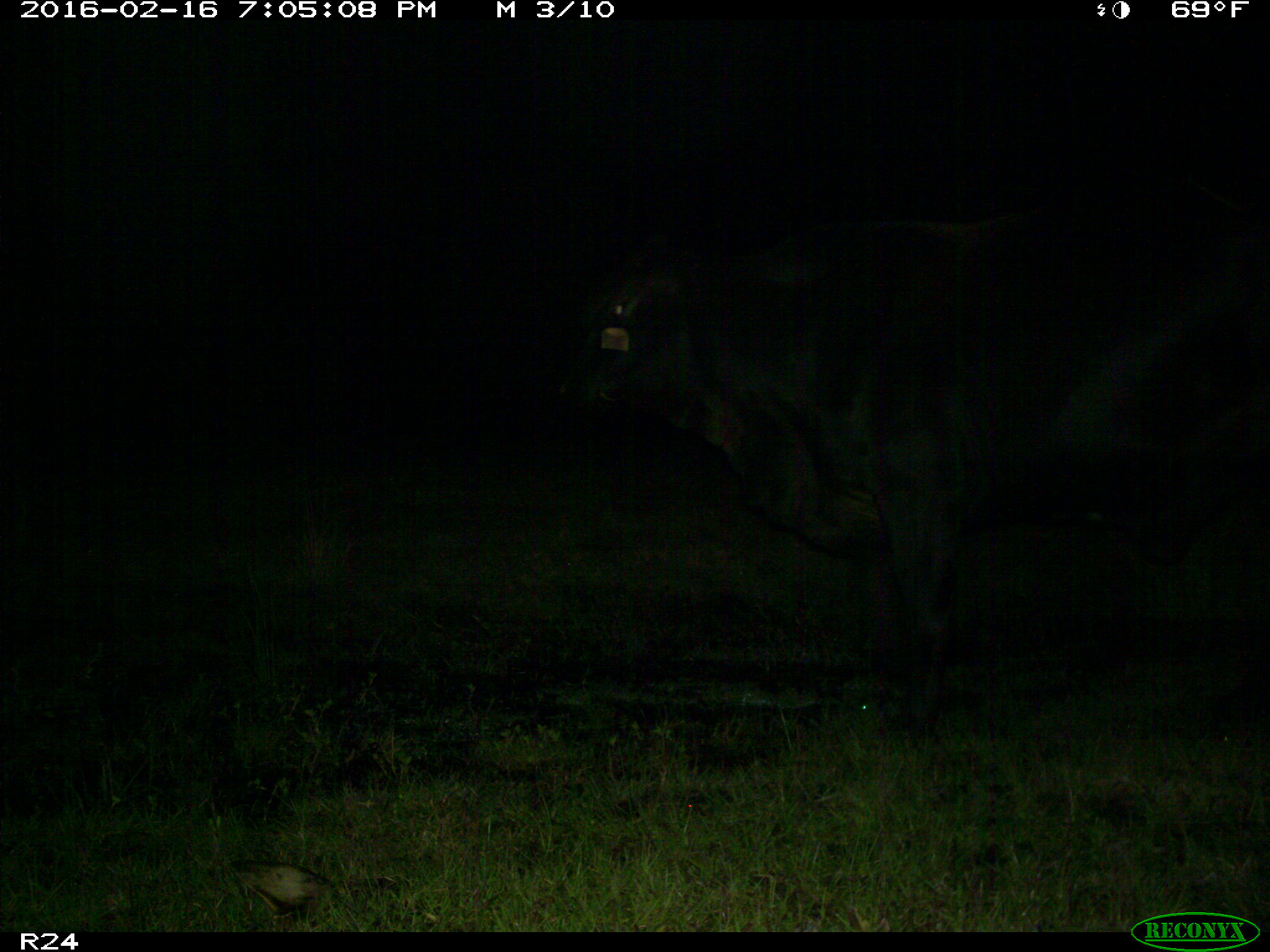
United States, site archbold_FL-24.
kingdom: Animalia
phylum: Chordata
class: Mammalia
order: Artiodactyla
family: Bovidae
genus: Bos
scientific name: Bos taurus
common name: domestic cow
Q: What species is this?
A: Bos taurus (domestic cow).